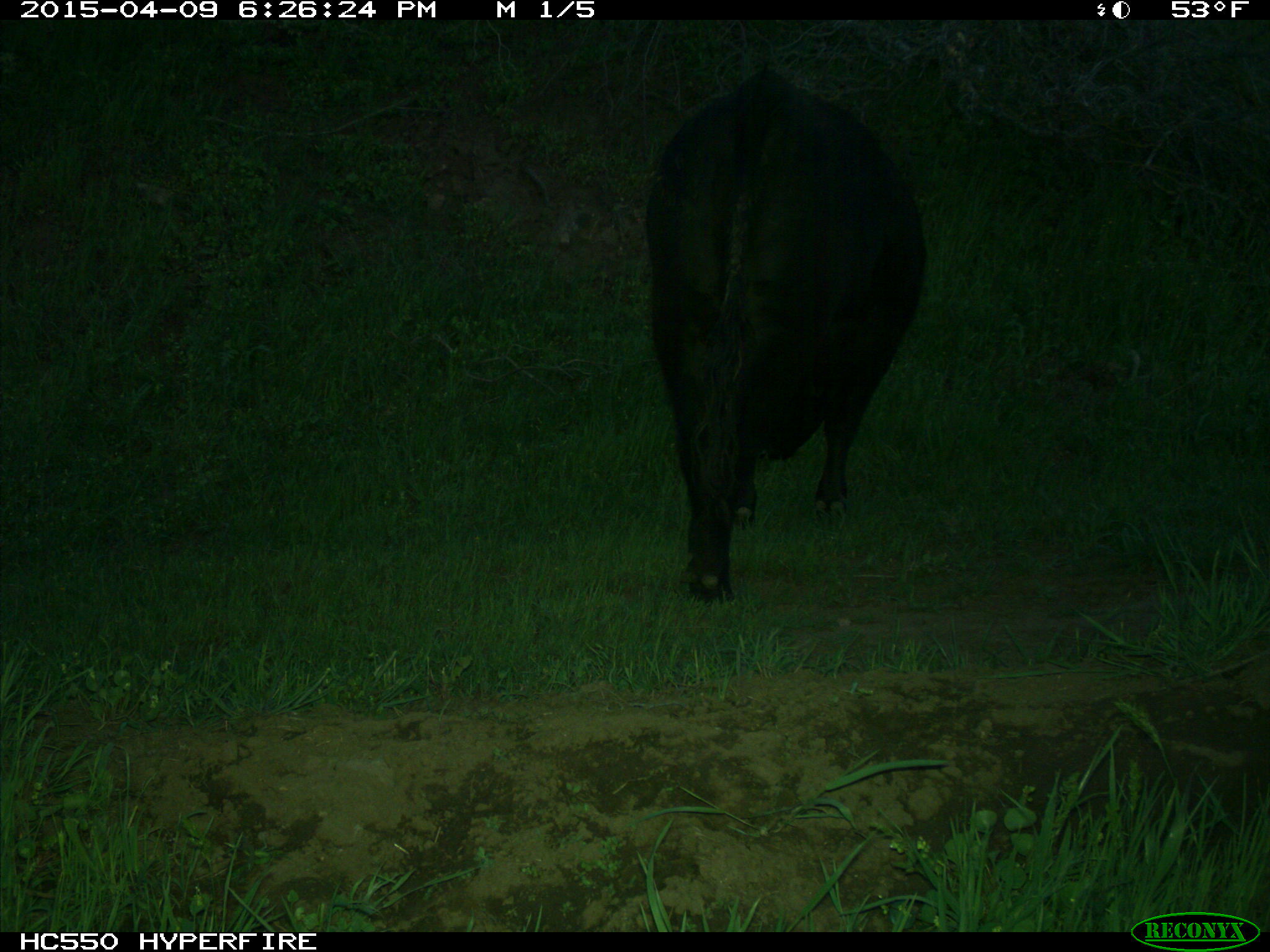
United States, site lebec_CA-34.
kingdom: Animalia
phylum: Chordata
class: Mammalia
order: Artiodactyla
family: Bovidae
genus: Bos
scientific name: Bos taurus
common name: domestic cow